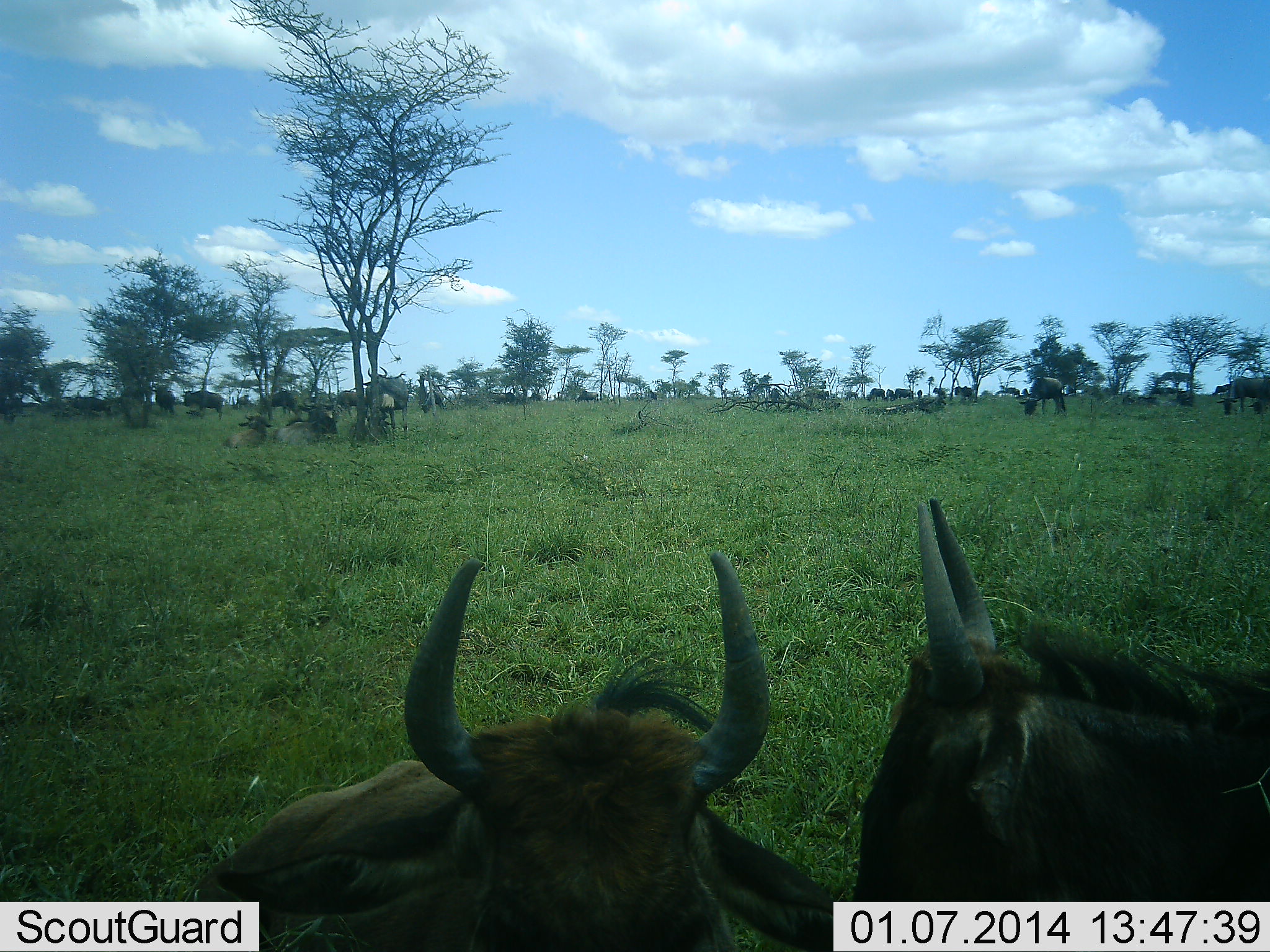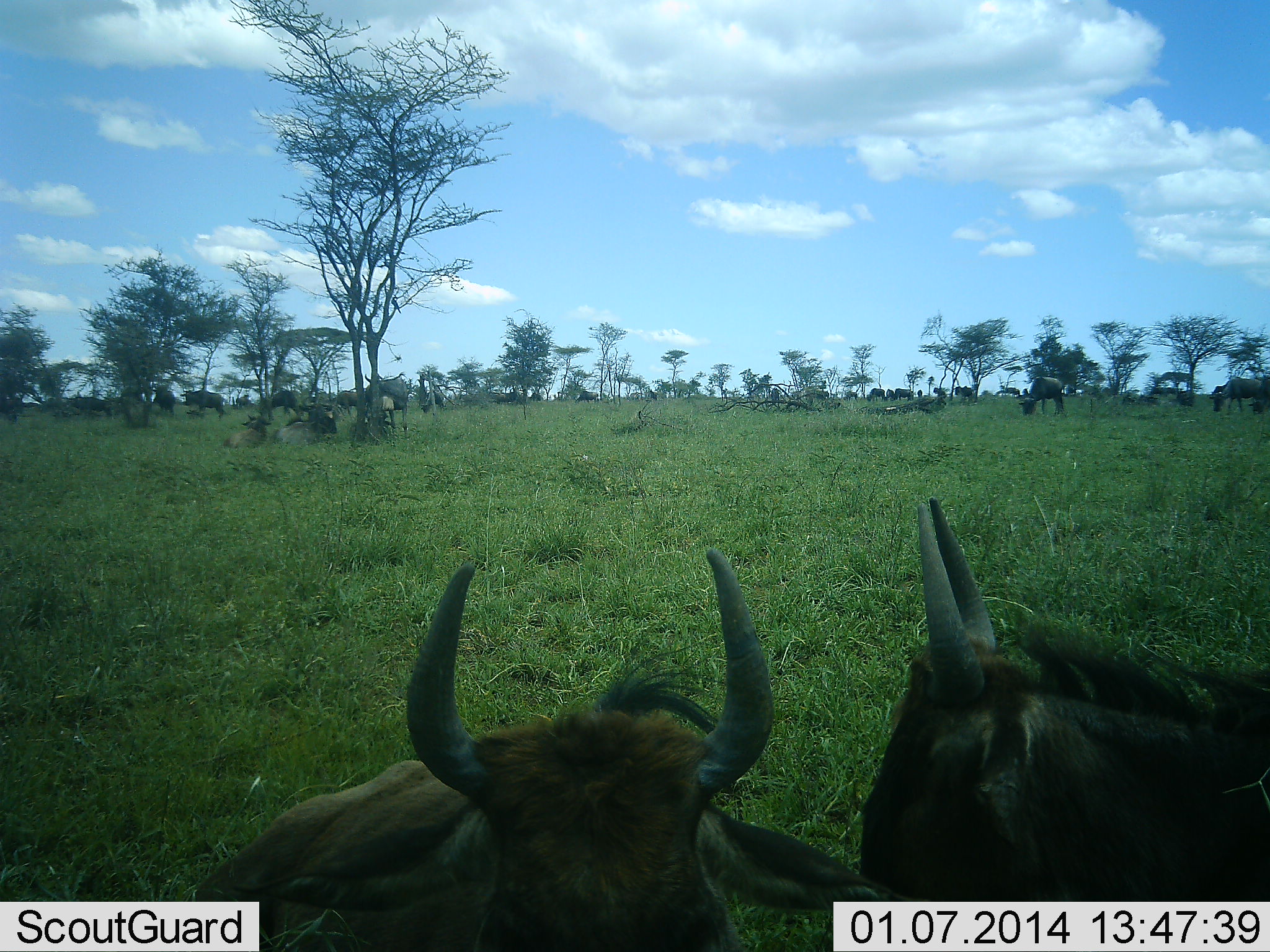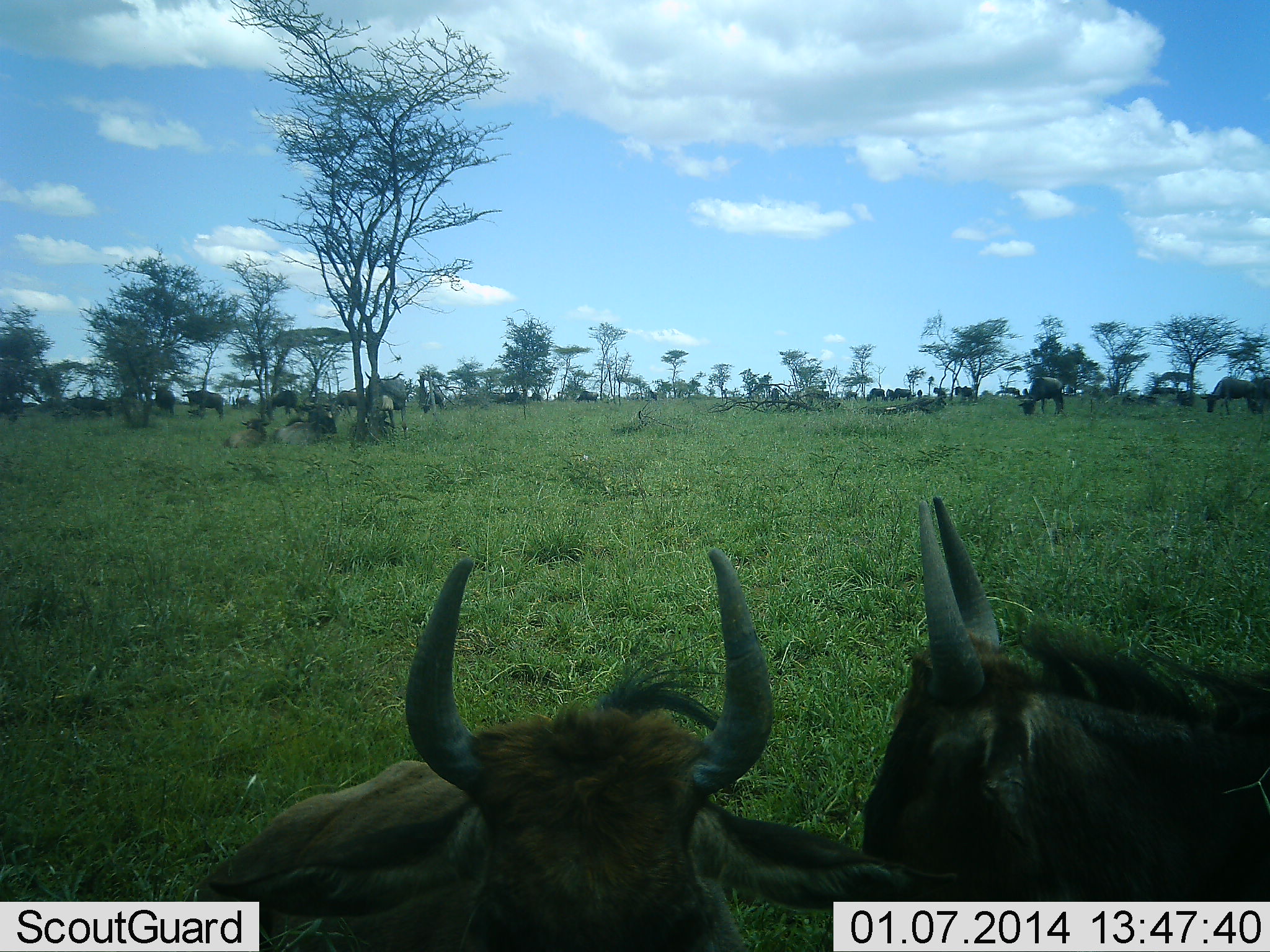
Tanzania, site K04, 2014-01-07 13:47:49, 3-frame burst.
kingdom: Animalia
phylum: Chordata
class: Mammalia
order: Artiodactyla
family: Bovidae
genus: Connochaetes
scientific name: Connochaetes taurinus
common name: blue wildebeest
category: wildebeest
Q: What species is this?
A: Wildebeest (blue wildebeest) (Connochaetes taurinus).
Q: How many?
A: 11-50.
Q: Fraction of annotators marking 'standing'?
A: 49%.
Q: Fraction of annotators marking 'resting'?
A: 73%.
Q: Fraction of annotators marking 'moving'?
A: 20%.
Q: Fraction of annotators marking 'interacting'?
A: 12%.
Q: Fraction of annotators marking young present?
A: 8%.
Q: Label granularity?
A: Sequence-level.